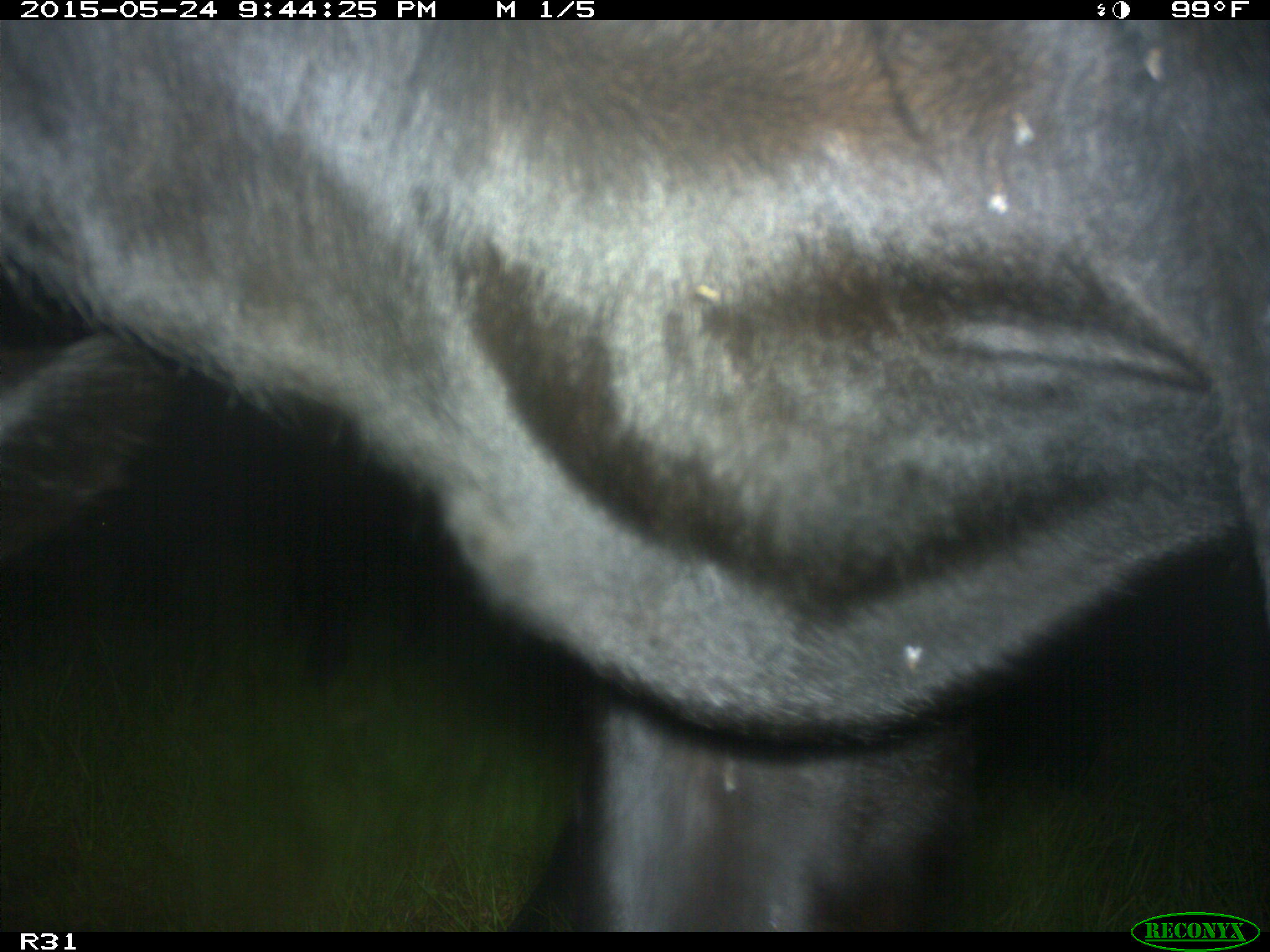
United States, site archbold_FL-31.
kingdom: Animalia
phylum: Chordata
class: Mammalia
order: Artiodactyla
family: Bovidae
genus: Bos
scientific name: Bos taurus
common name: domestic cow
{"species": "Bos taurus (domestic cow)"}